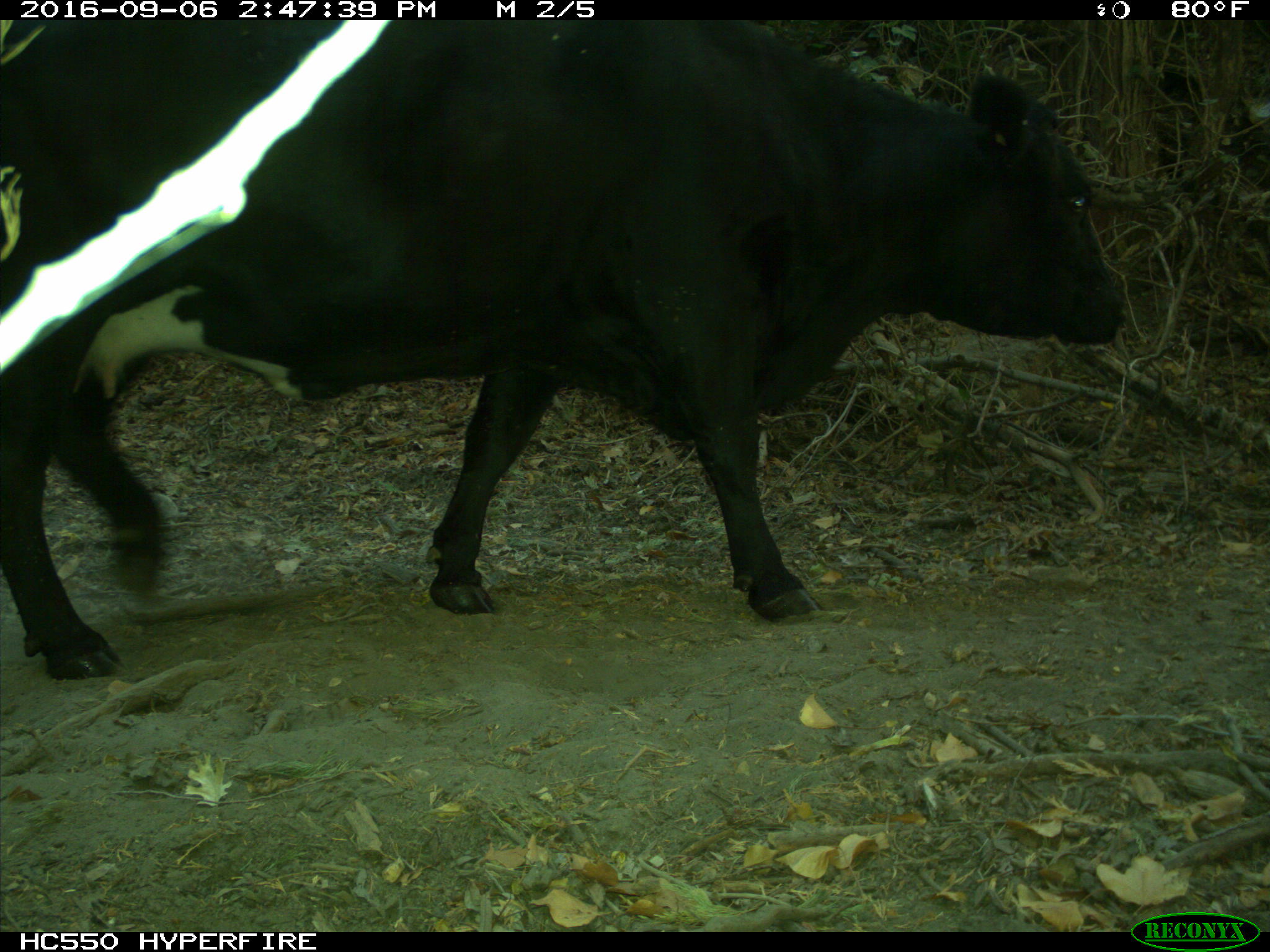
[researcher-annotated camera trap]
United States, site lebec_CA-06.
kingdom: Animalia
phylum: Chordata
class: Mammalia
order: Artiodactyla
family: Bovidae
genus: Bos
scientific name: Bos taurus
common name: domestic cow